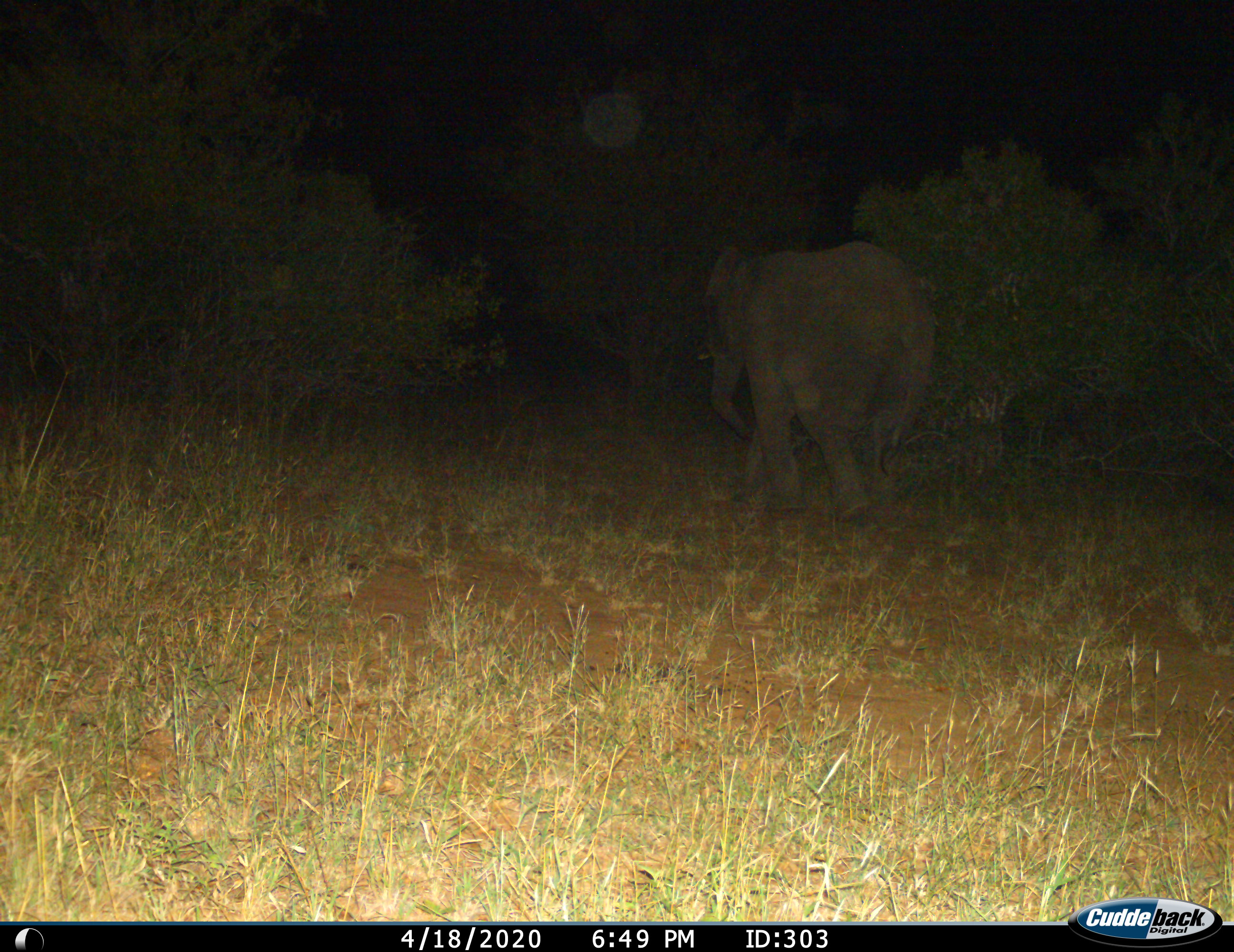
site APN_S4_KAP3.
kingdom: Animalia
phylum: Chordata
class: Mammalia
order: Proboscidea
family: Elephantidae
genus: Loxodonta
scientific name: Loxodonta africana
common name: african bush elephant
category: elephant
Elephant (african bush elephant) (Loxodonta africana), count 1. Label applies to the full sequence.